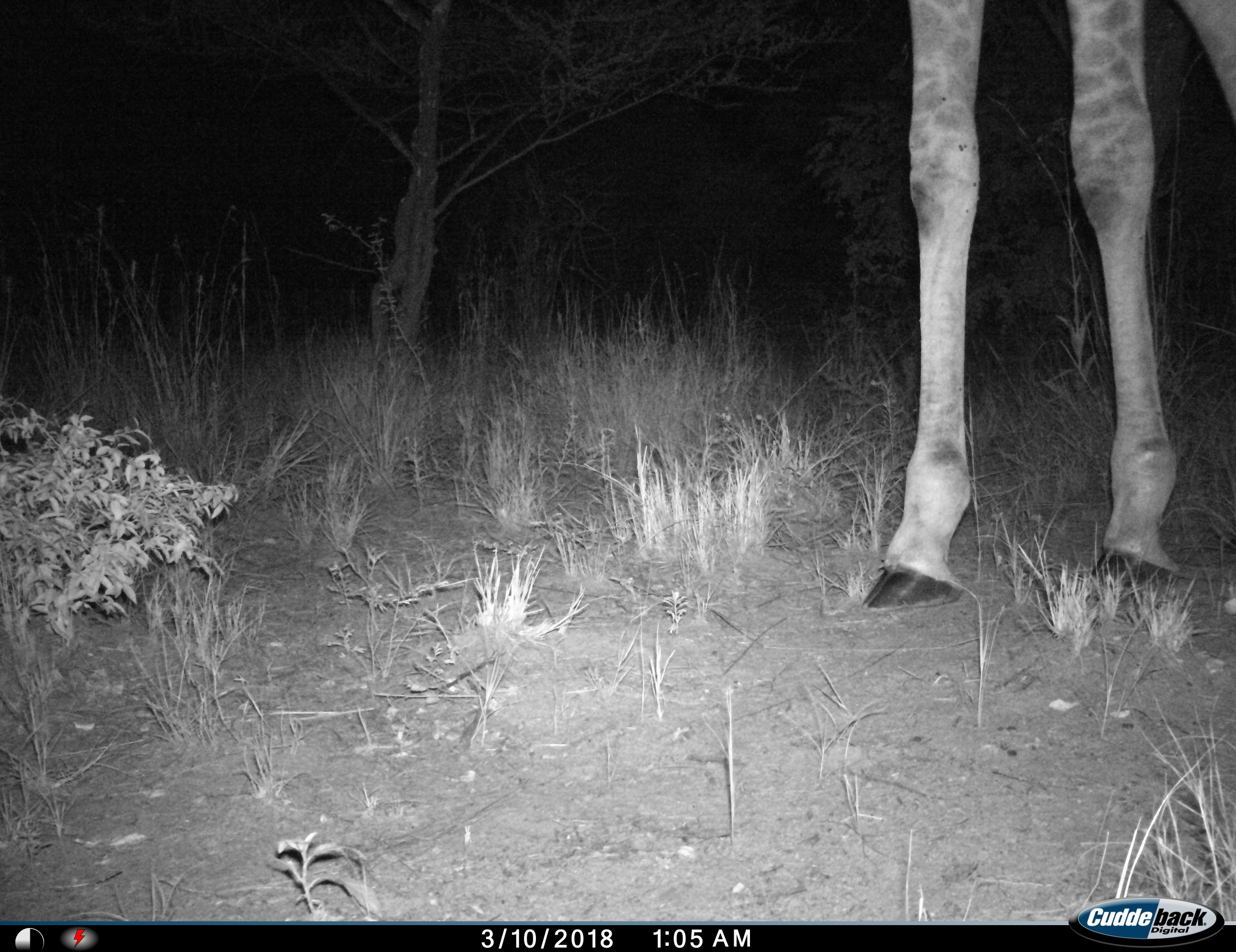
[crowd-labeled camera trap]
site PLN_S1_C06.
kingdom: Animalia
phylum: Chordata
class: Mammalia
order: Artiodactyla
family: Giraffidae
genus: Giraffa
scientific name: Giraffa camelopardalis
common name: giraffe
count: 1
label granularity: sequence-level